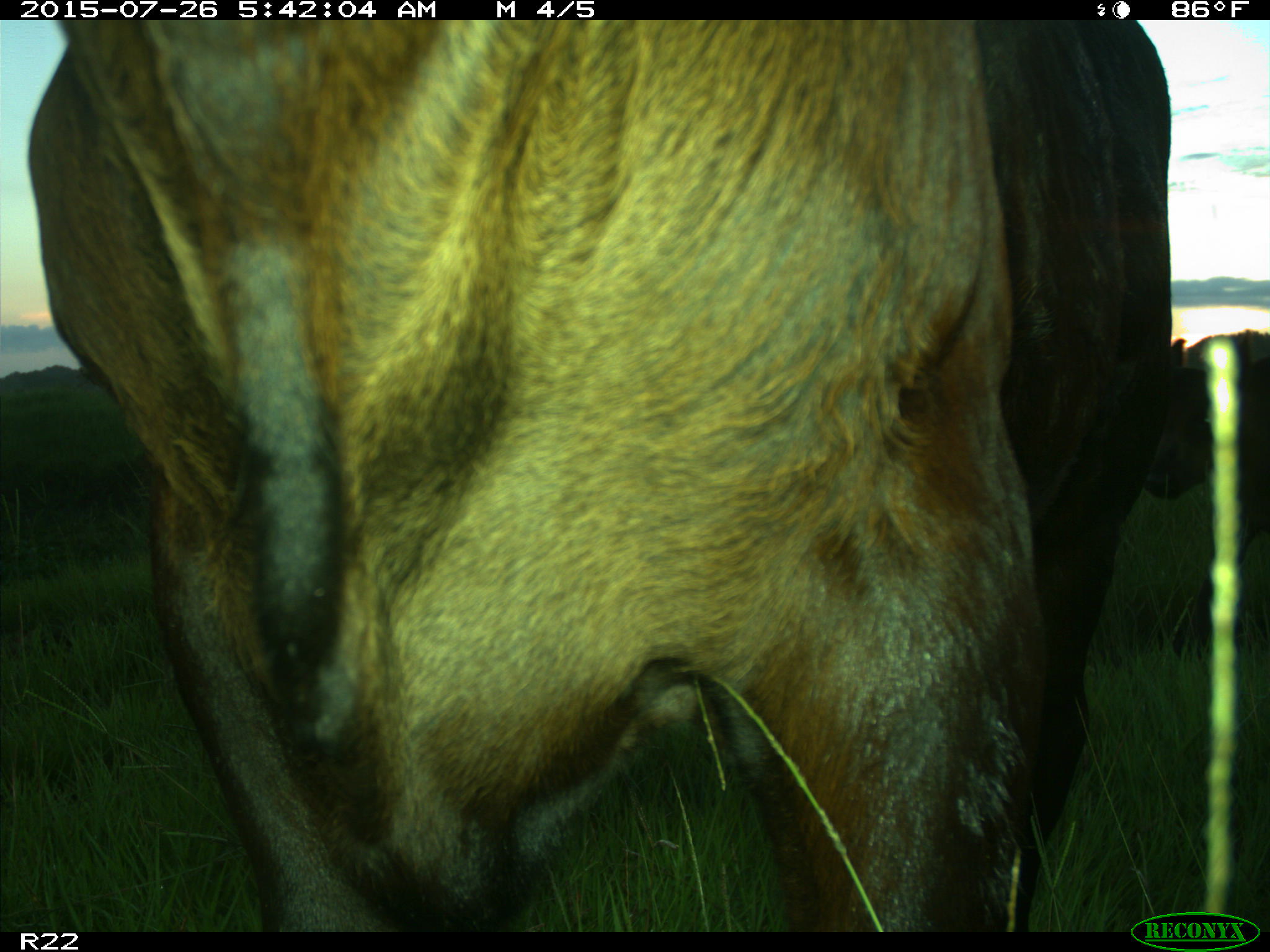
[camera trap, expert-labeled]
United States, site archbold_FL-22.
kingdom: Animalia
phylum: Chordata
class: Mammalia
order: Artiodactyla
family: Bovidae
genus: Bos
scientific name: Bos taurus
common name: domestic cow